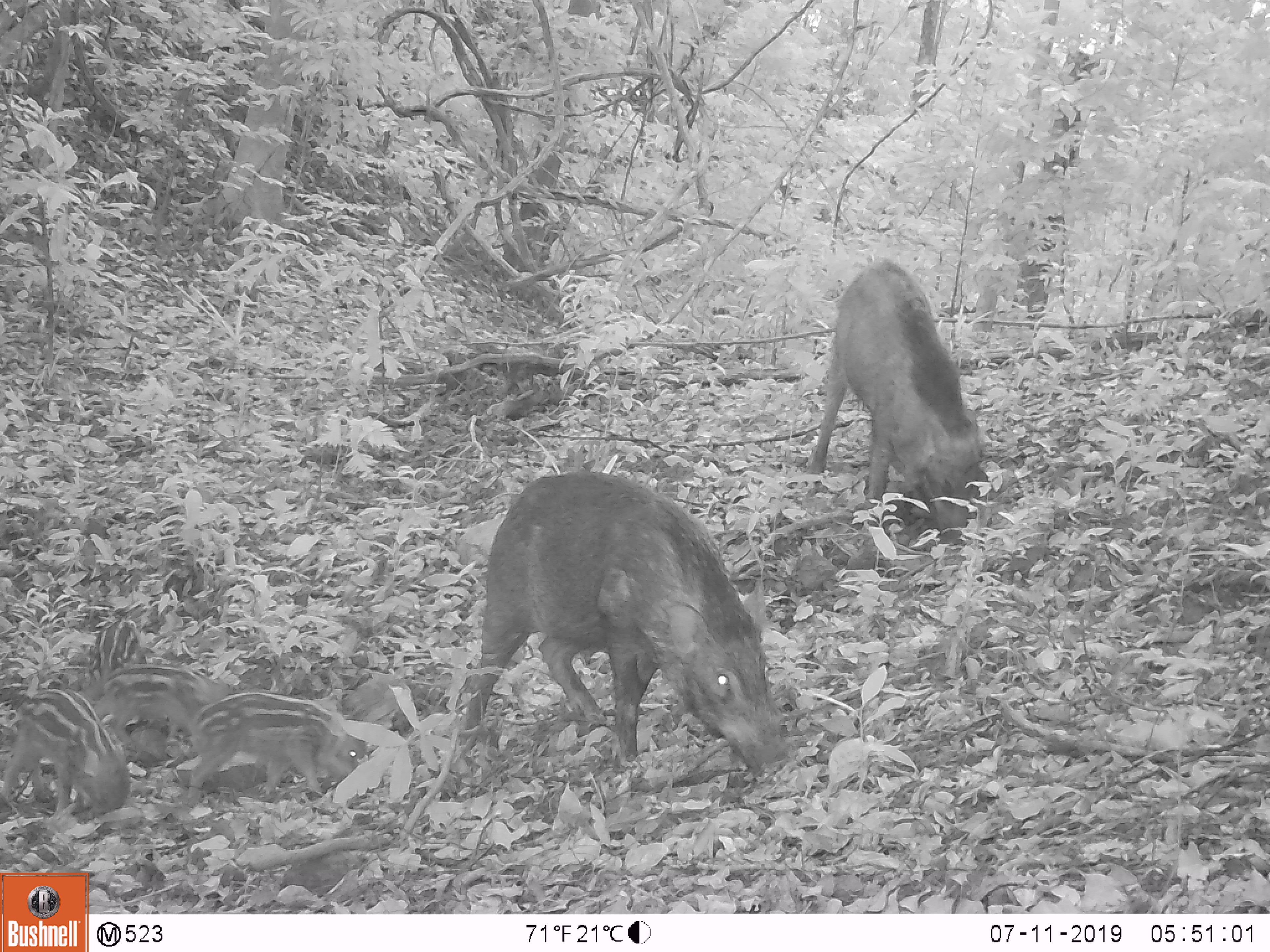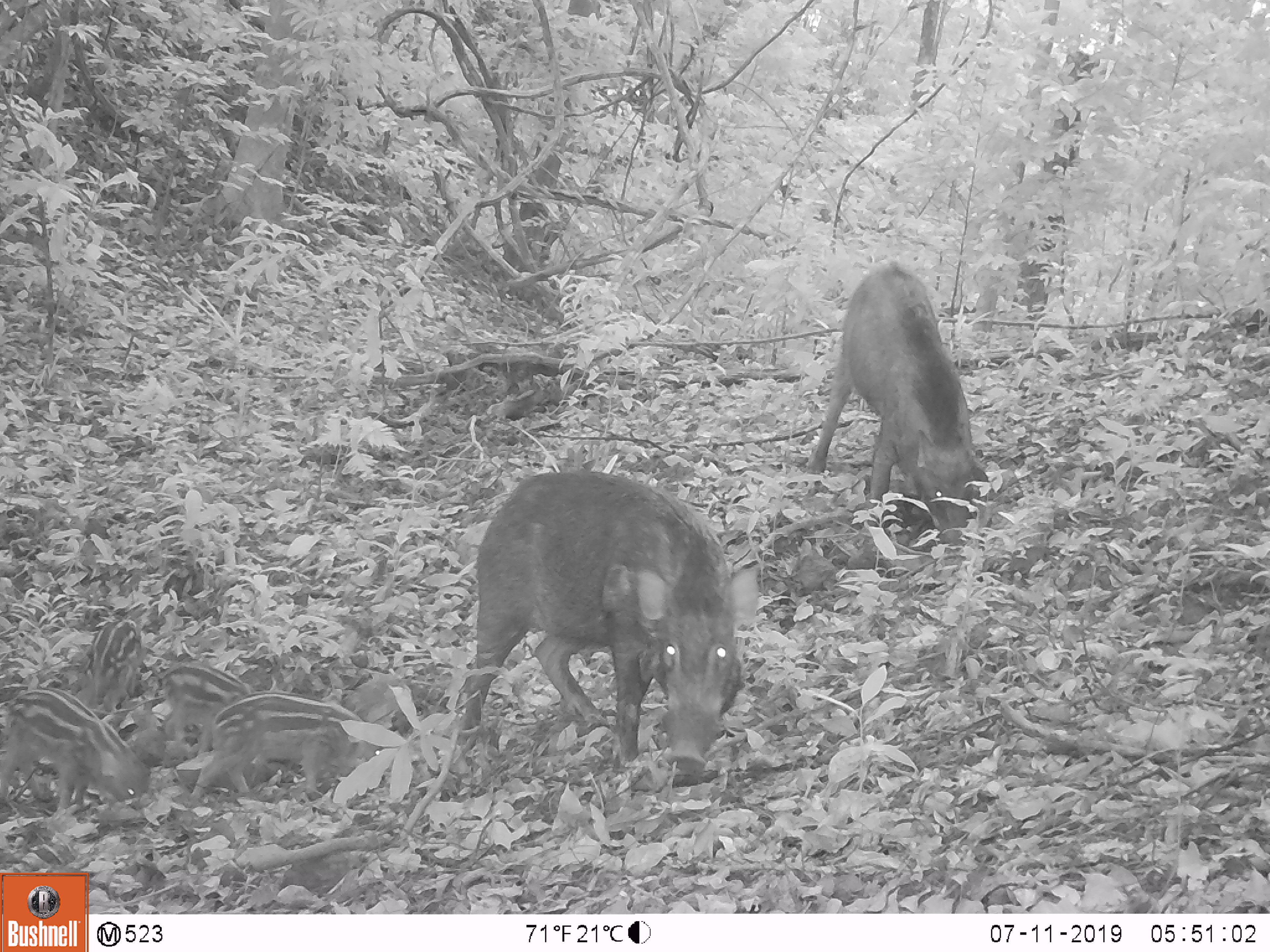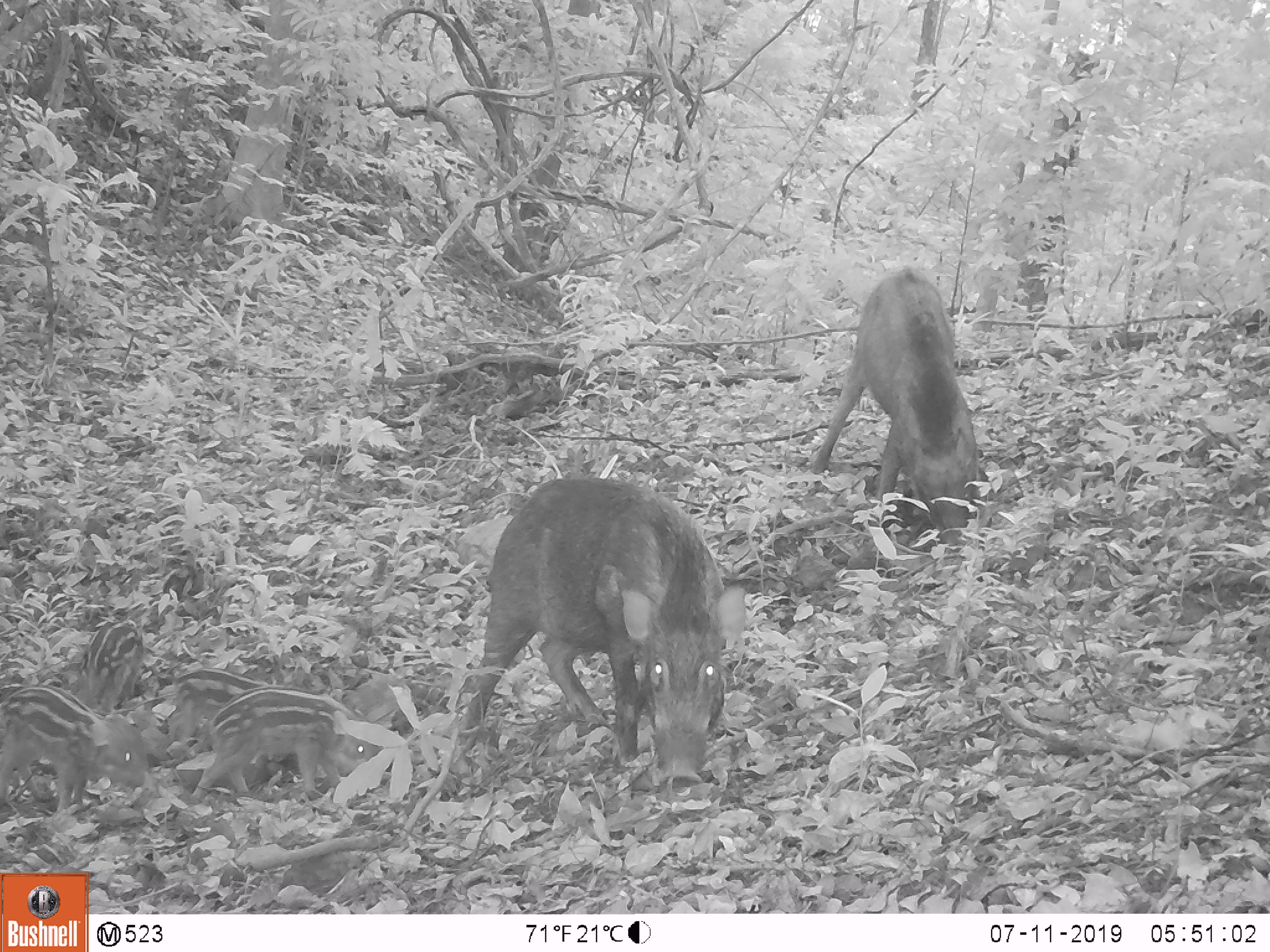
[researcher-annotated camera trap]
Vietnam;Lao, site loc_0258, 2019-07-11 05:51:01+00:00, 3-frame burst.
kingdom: Animalia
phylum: Chordata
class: Mammalia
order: Artiodactyla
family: Suidae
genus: Sus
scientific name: Sus scrofa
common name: eurasian wild pig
Eurasian wild pig (Sus scrofa). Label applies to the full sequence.